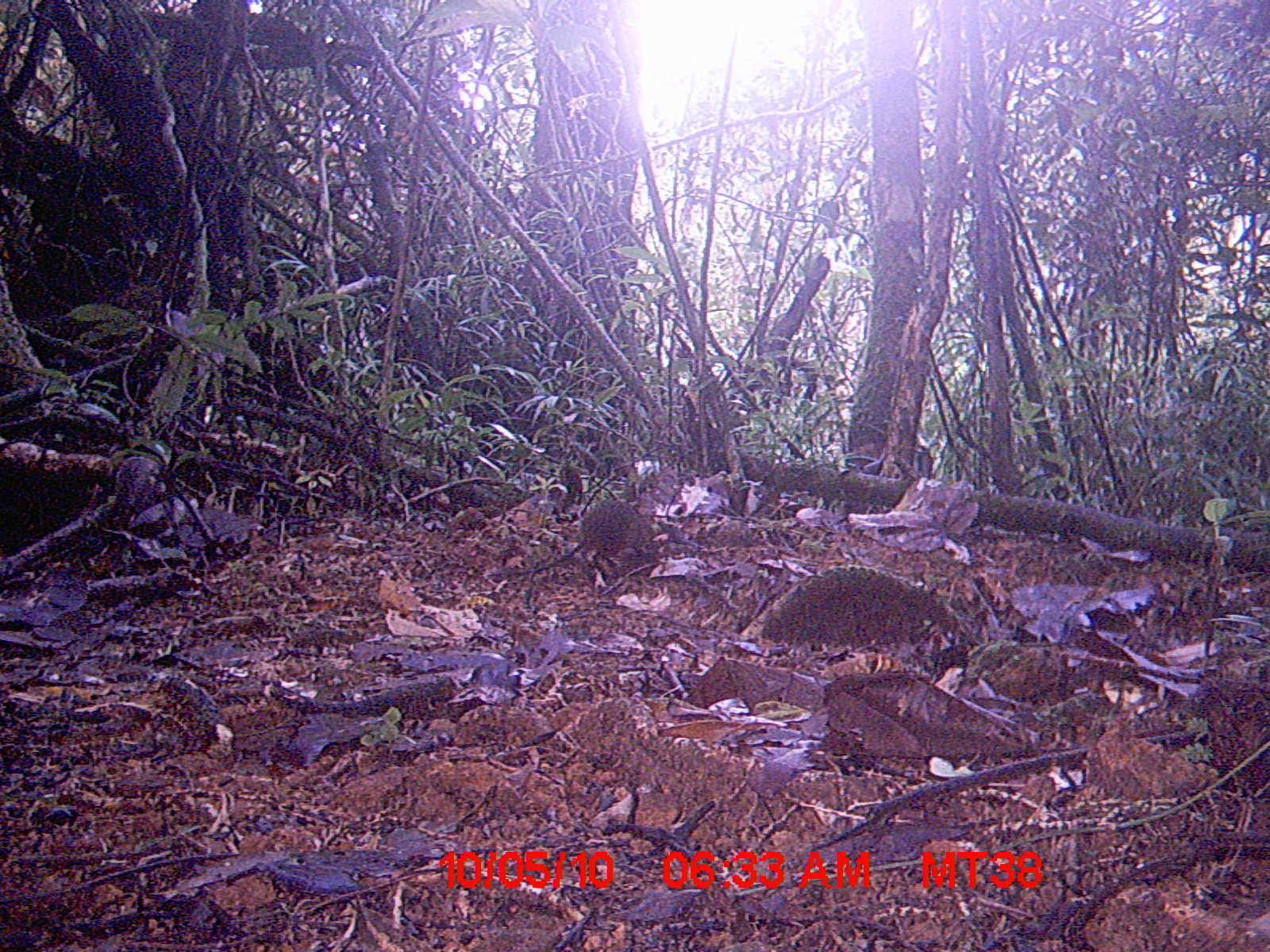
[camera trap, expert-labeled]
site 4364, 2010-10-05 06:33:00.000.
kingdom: Animalia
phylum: Chordata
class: Mammalia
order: Rodentia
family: Muridae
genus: Rattus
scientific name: Rattus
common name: rodent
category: unknown rat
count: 1